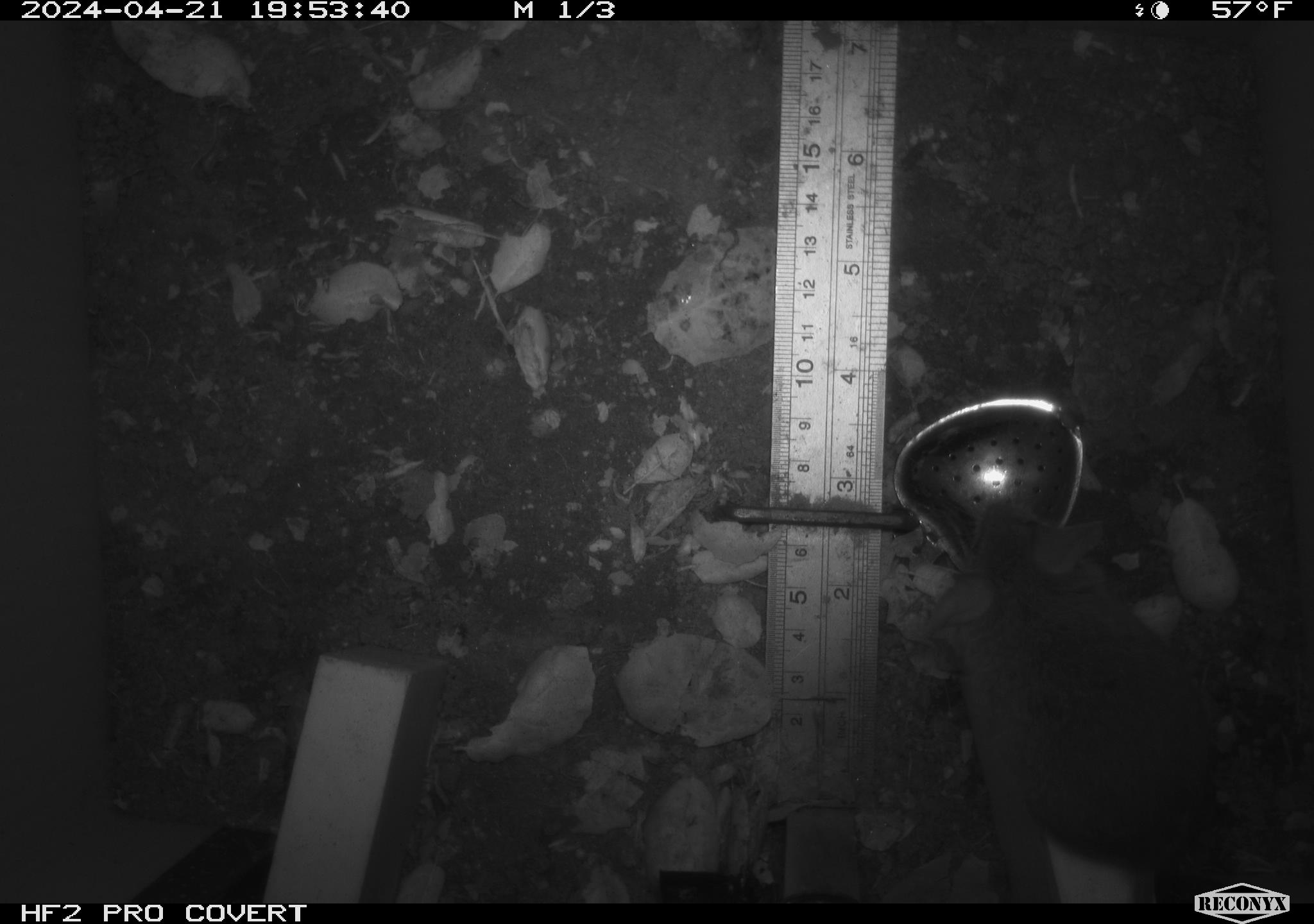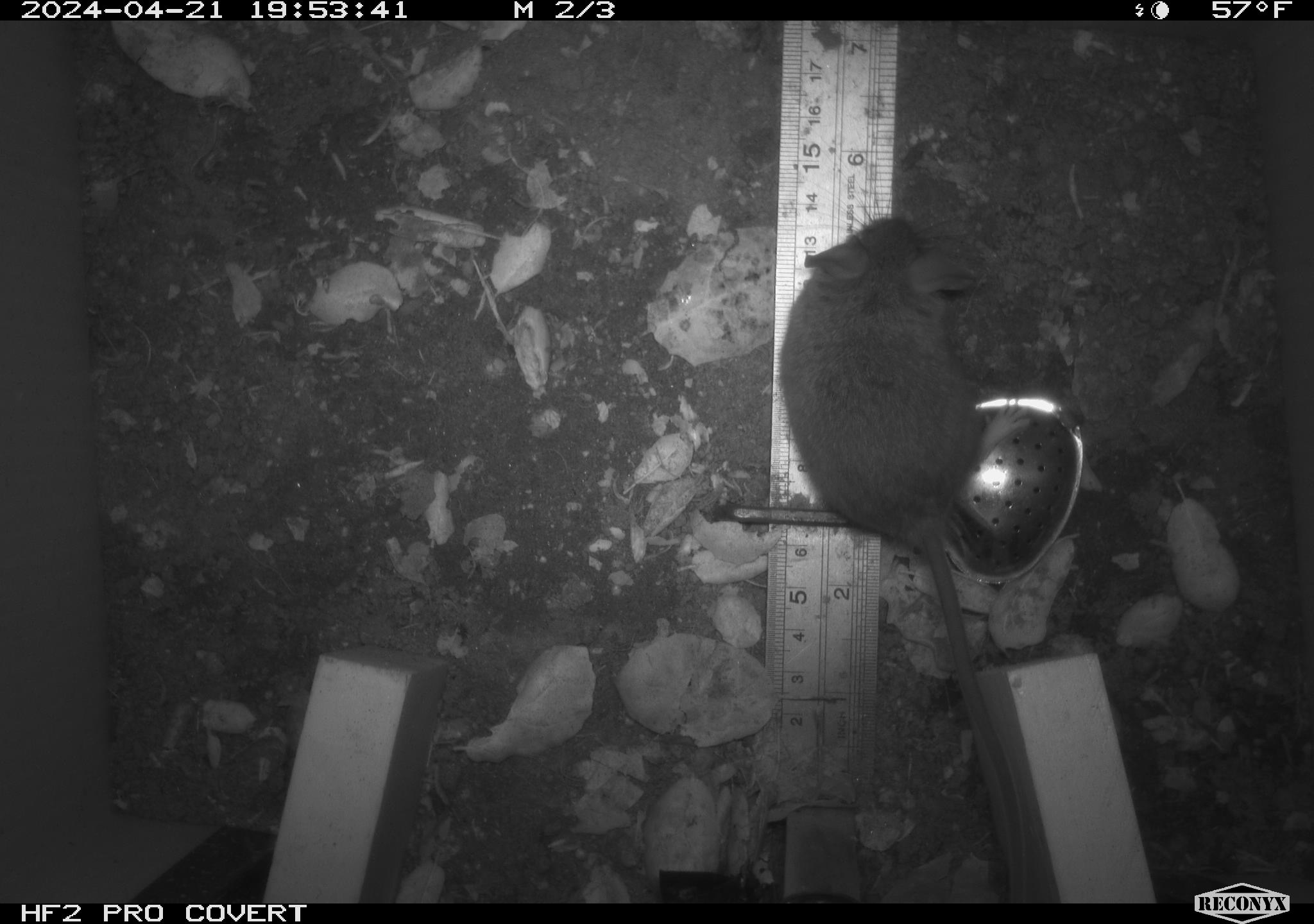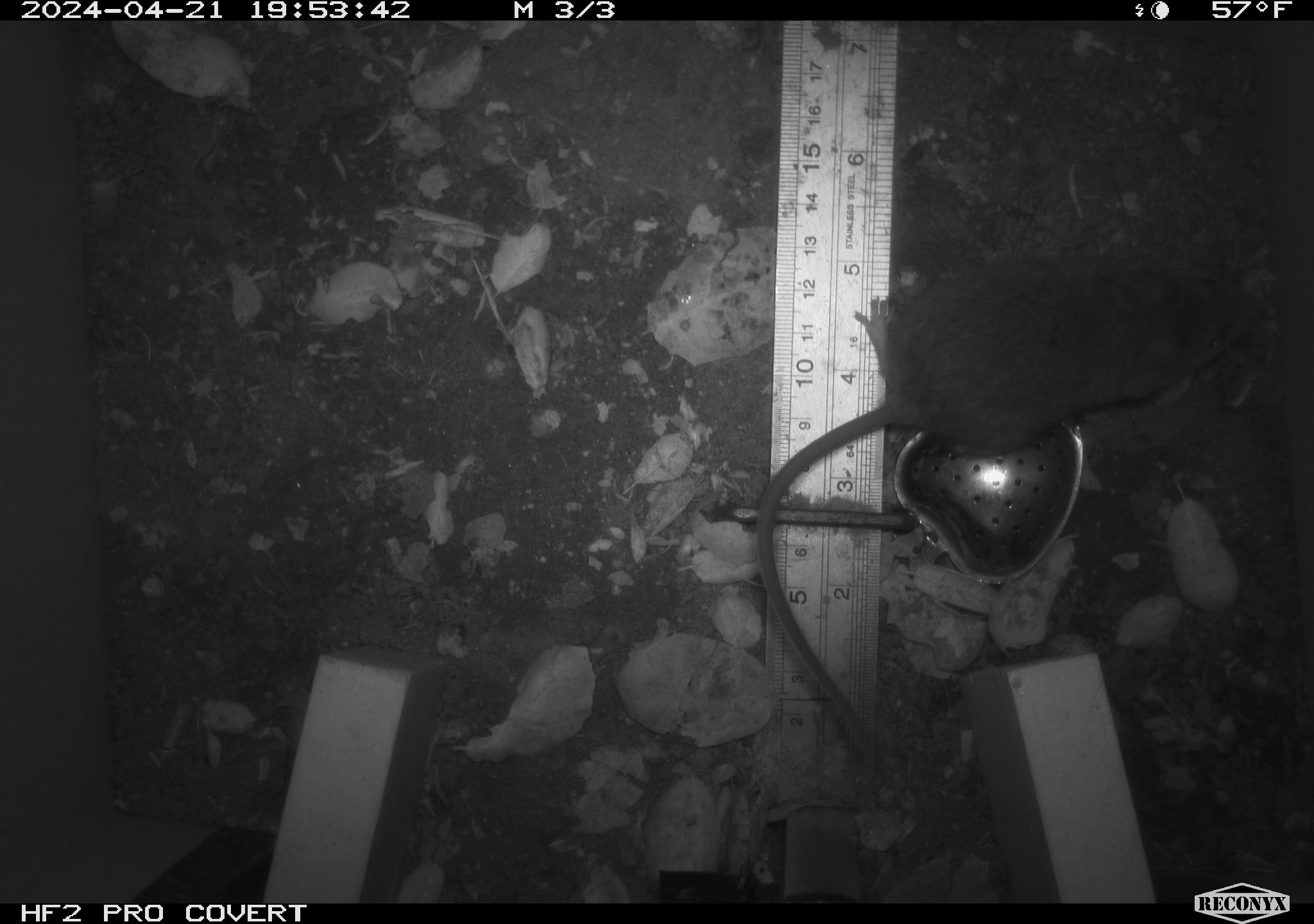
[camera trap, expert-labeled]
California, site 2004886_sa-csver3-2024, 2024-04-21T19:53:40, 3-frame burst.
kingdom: Animalia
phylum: Chordata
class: Mammalia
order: Rodentia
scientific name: Rodentia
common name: rodent